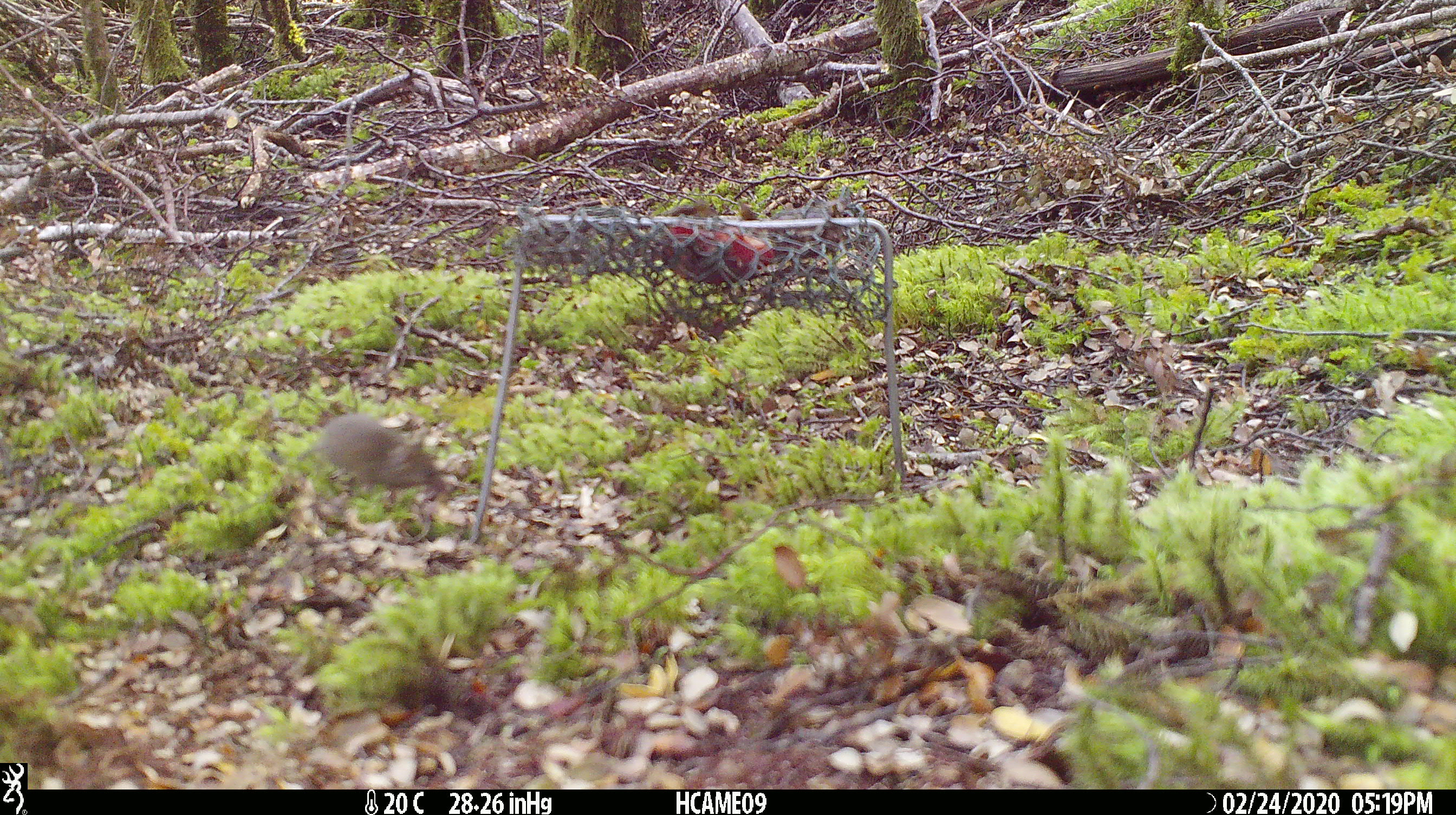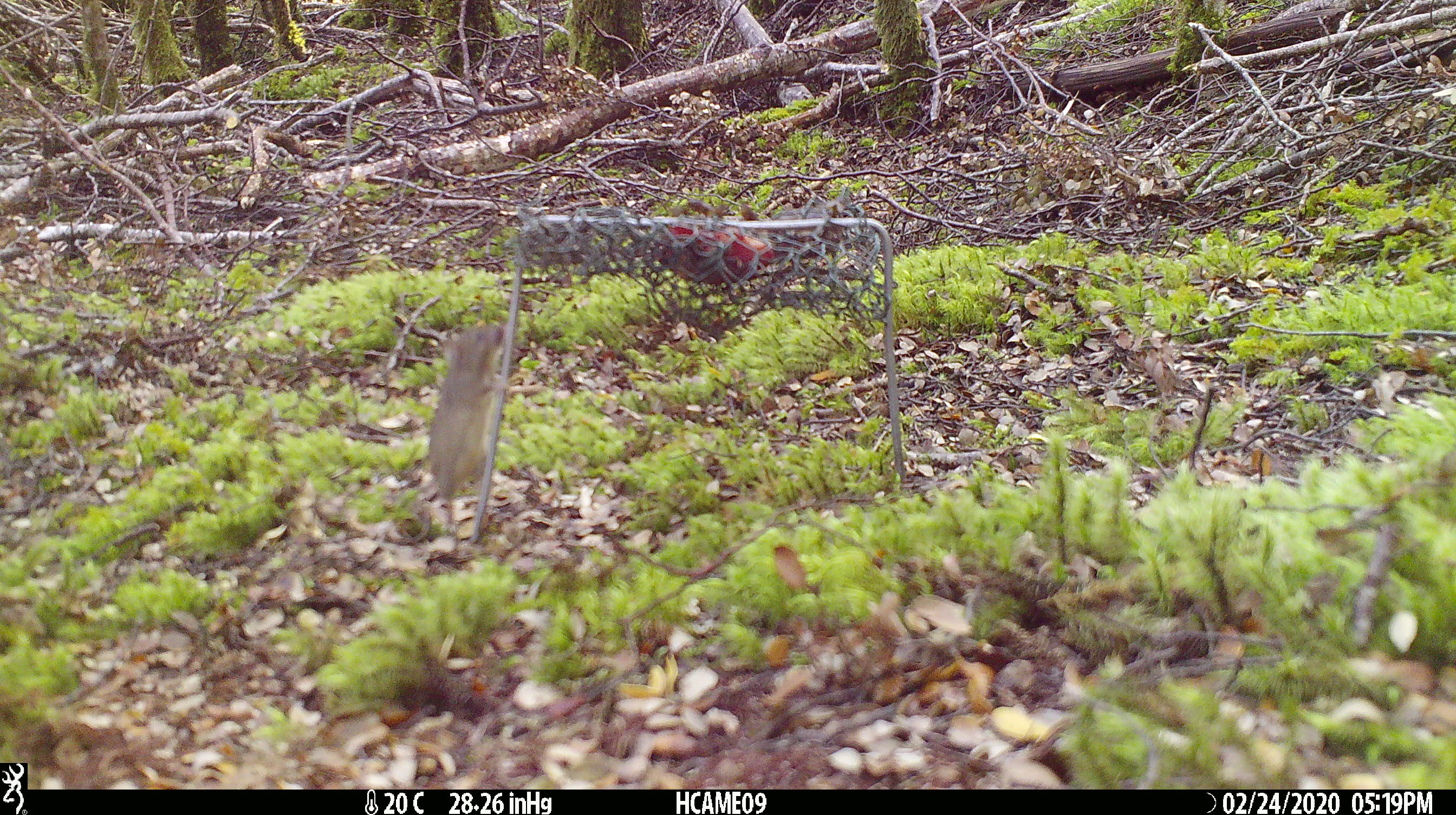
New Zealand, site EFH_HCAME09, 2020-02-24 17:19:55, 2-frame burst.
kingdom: Animalia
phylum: Chordata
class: Mammalia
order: Rodentia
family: Muridae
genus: Mus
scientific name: Mus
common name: mouse